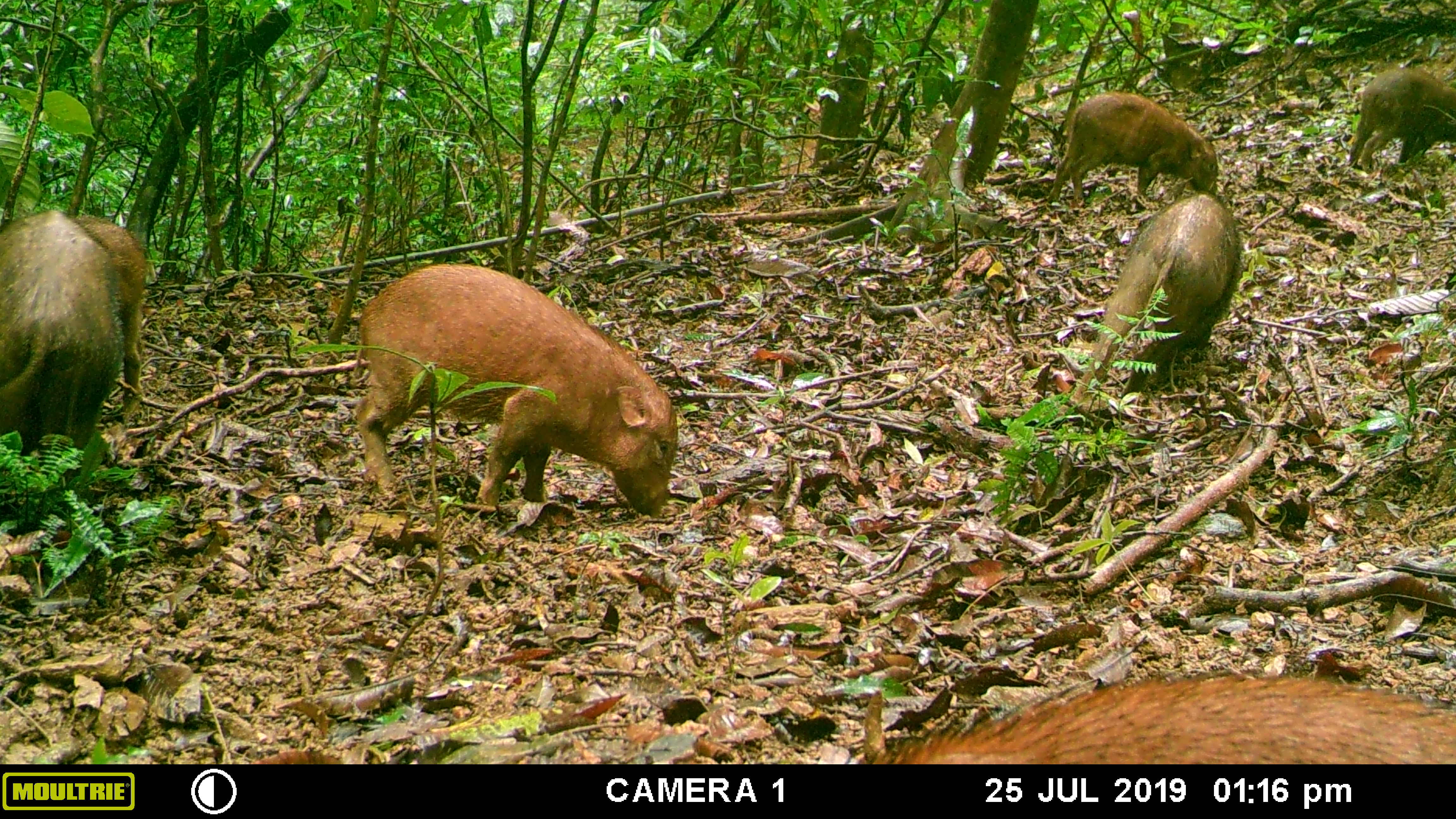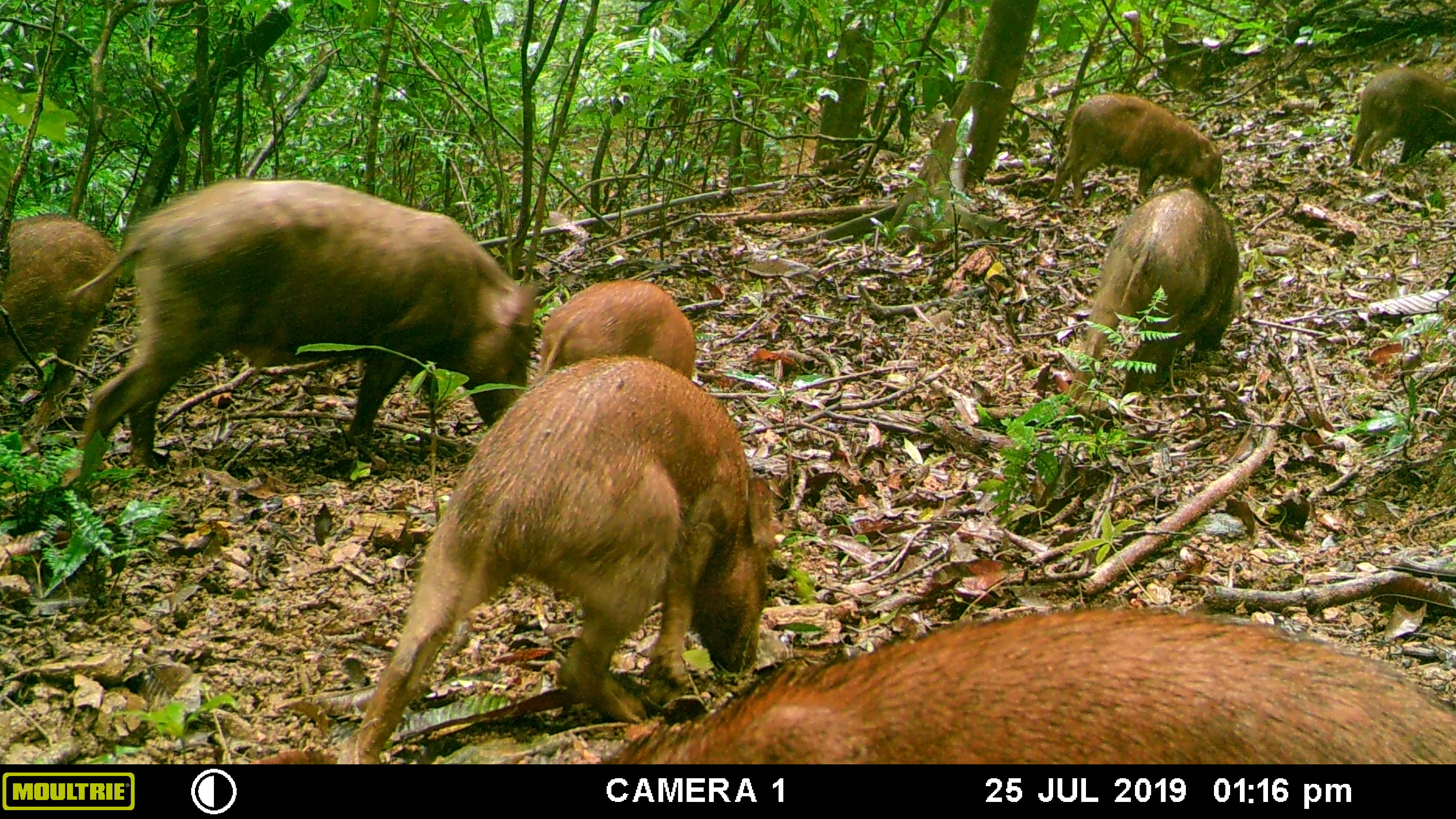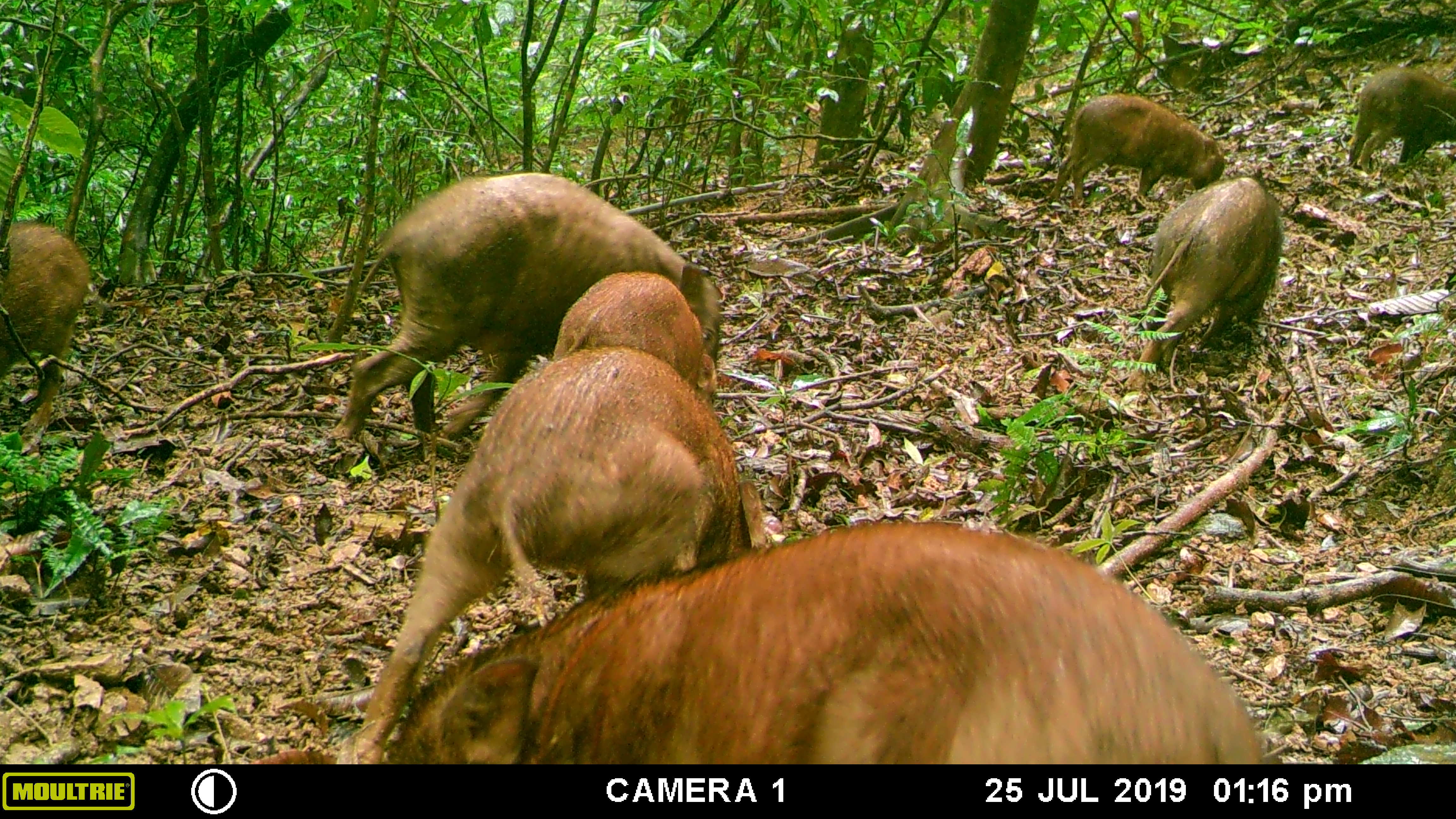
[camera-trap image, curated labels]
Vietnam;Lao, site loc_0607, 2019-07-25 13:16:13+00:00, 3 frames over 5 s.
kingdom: Animalia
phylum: Chordata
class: Mammalia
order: Artiodactyla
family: Suidae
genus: Sus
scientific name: Sus scrofa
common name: eurasian wild pig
Eurasian wild pig (Sus scrofa). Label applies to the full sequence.